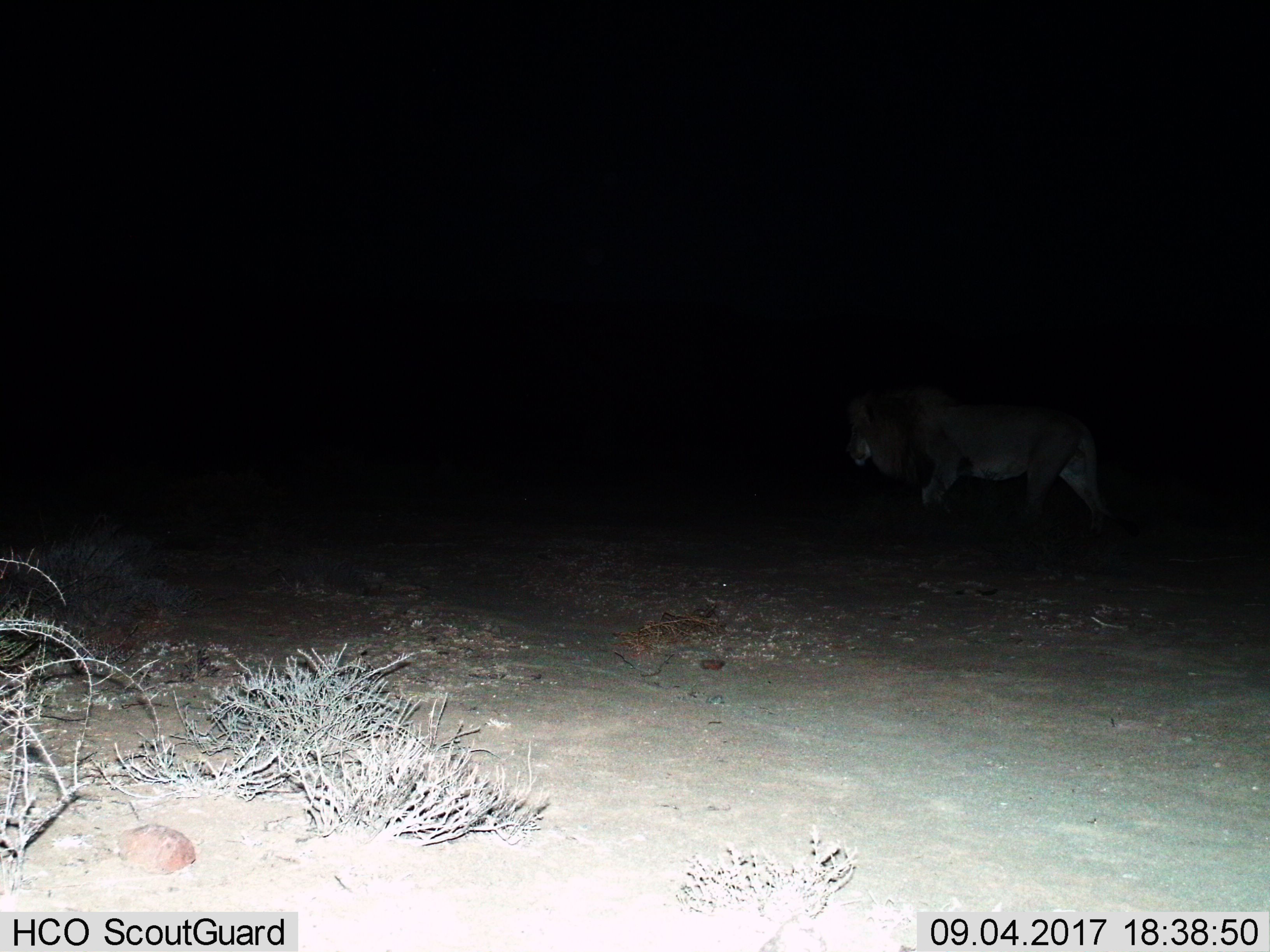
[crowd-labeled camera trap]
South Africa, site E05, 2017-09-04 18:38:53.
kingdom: Animalia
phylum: Chordata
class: Mammalia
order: Carnivora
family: Felidae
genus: Panthera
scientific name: Panthera leo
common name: male lion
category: lionmale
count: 1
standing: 0%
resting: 0%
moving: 100%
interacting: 0%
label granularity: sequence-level